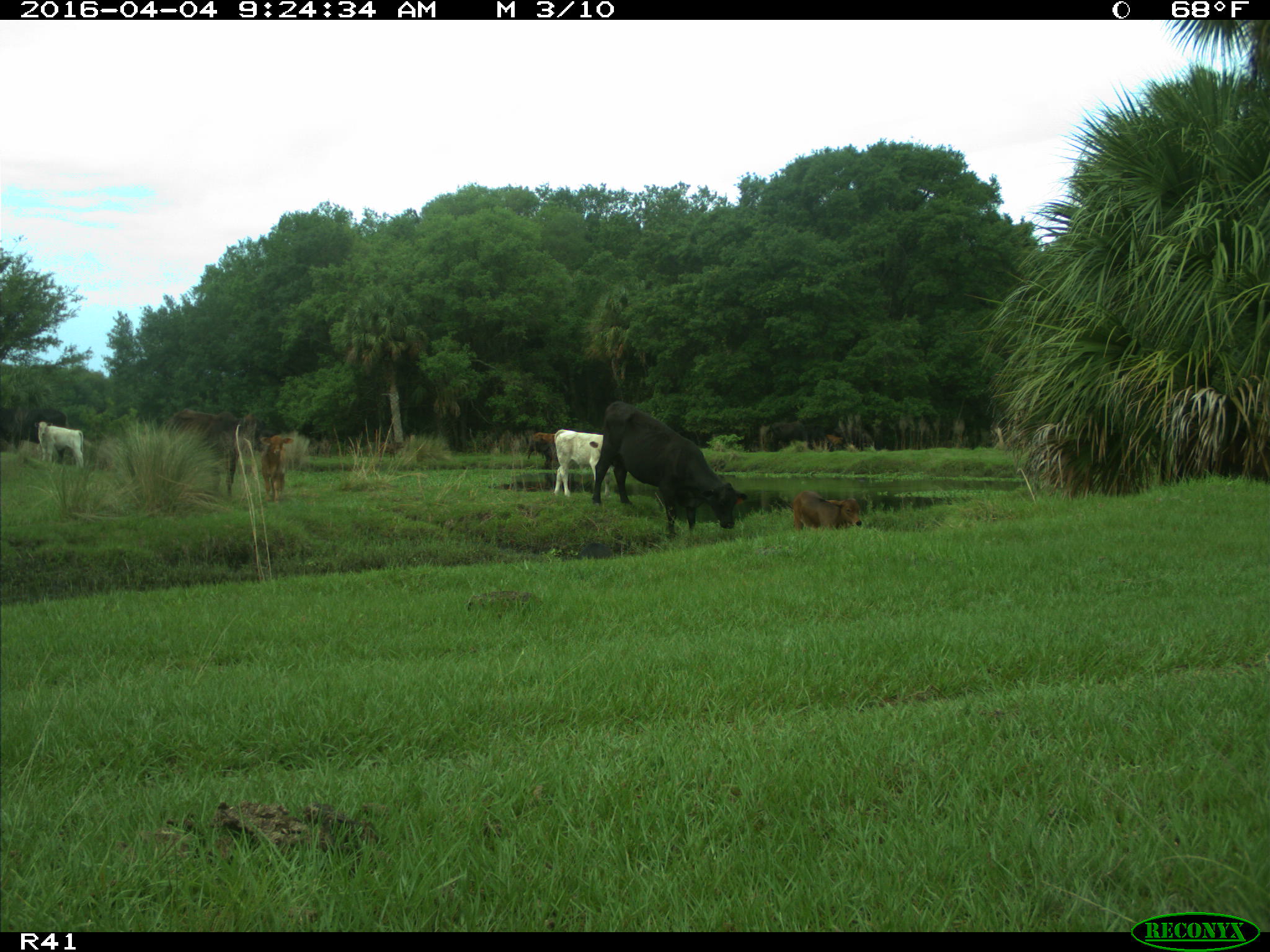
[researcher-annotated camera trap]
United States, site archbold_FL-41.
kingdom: Animalia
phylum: Chordata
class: Mammalia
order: Artiodactyla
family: Bovidae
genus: Bos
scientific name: Bos taurus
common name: domestic cow